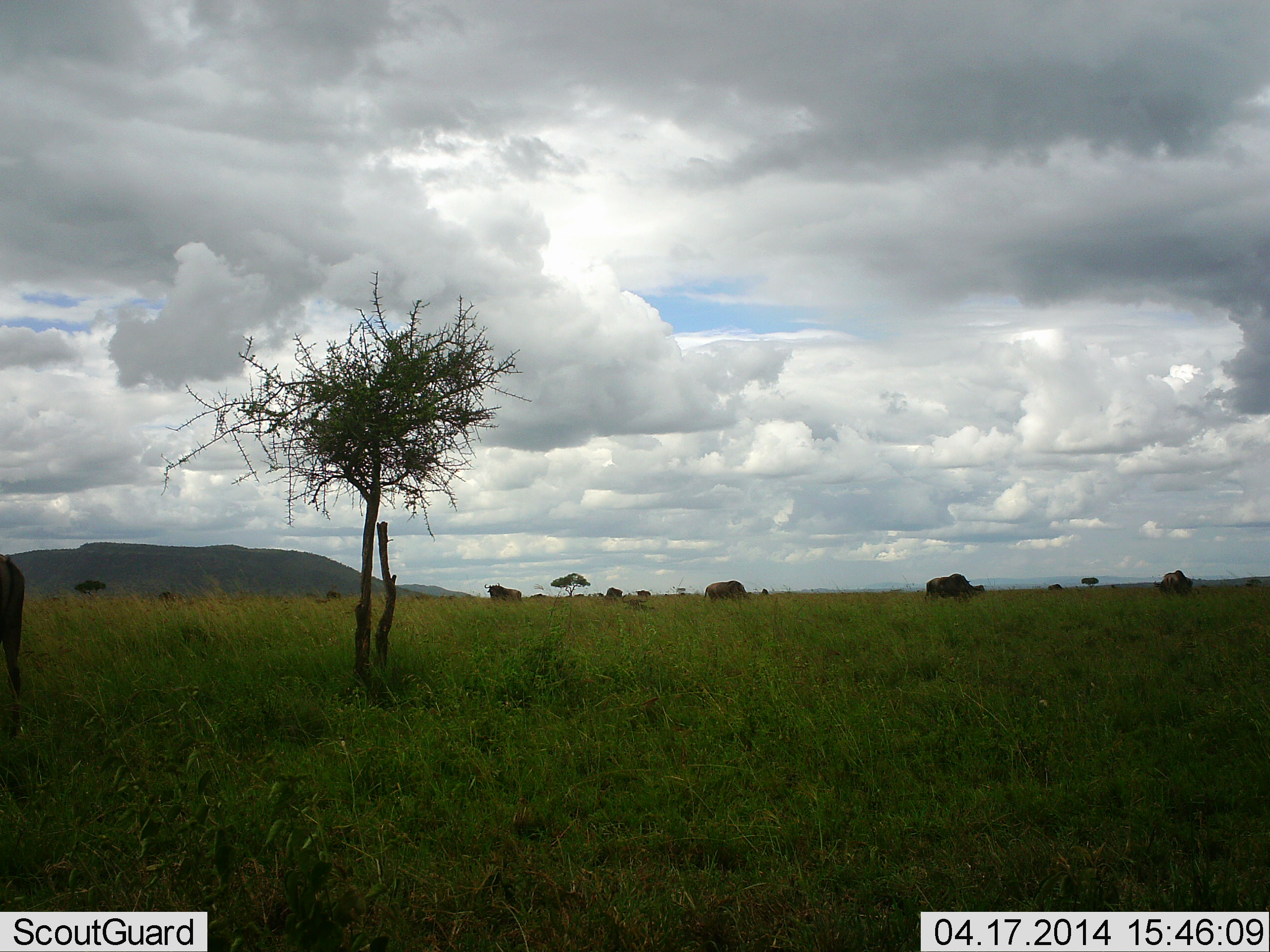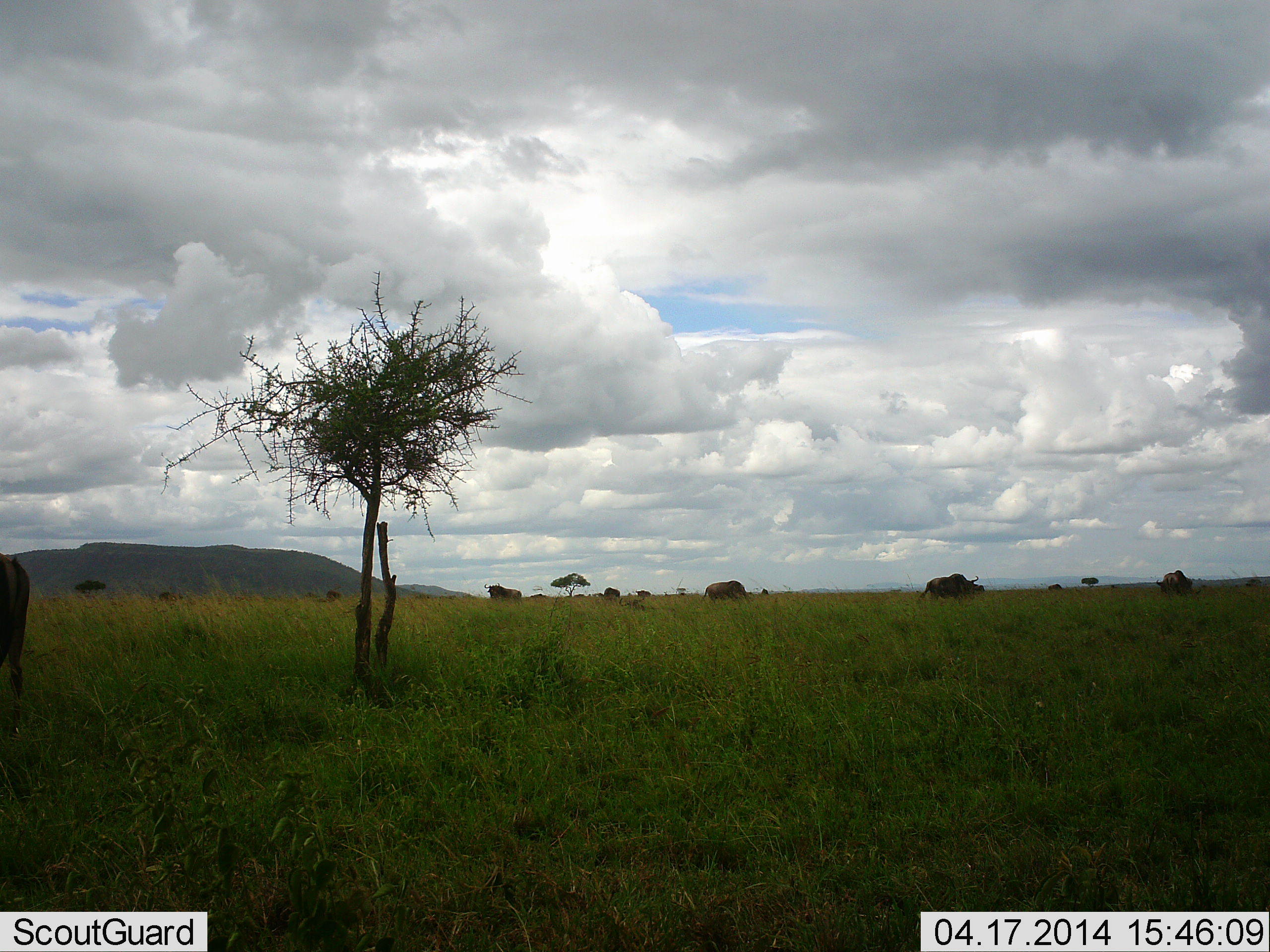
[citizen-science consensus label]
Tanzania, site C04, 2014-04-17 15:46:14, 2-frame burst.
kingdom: Animalia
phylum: Chordata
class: Mammalia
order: Artiodactyla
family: Bovidae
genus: Connochaetes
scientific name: Connochaetes taurinus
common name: blue wildebeest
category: wildebeest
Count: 10.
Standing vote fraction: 60%.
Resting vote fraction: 0%.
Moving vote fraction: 20%.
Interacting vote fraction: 0%.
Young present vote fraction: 0%.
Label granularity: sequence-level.